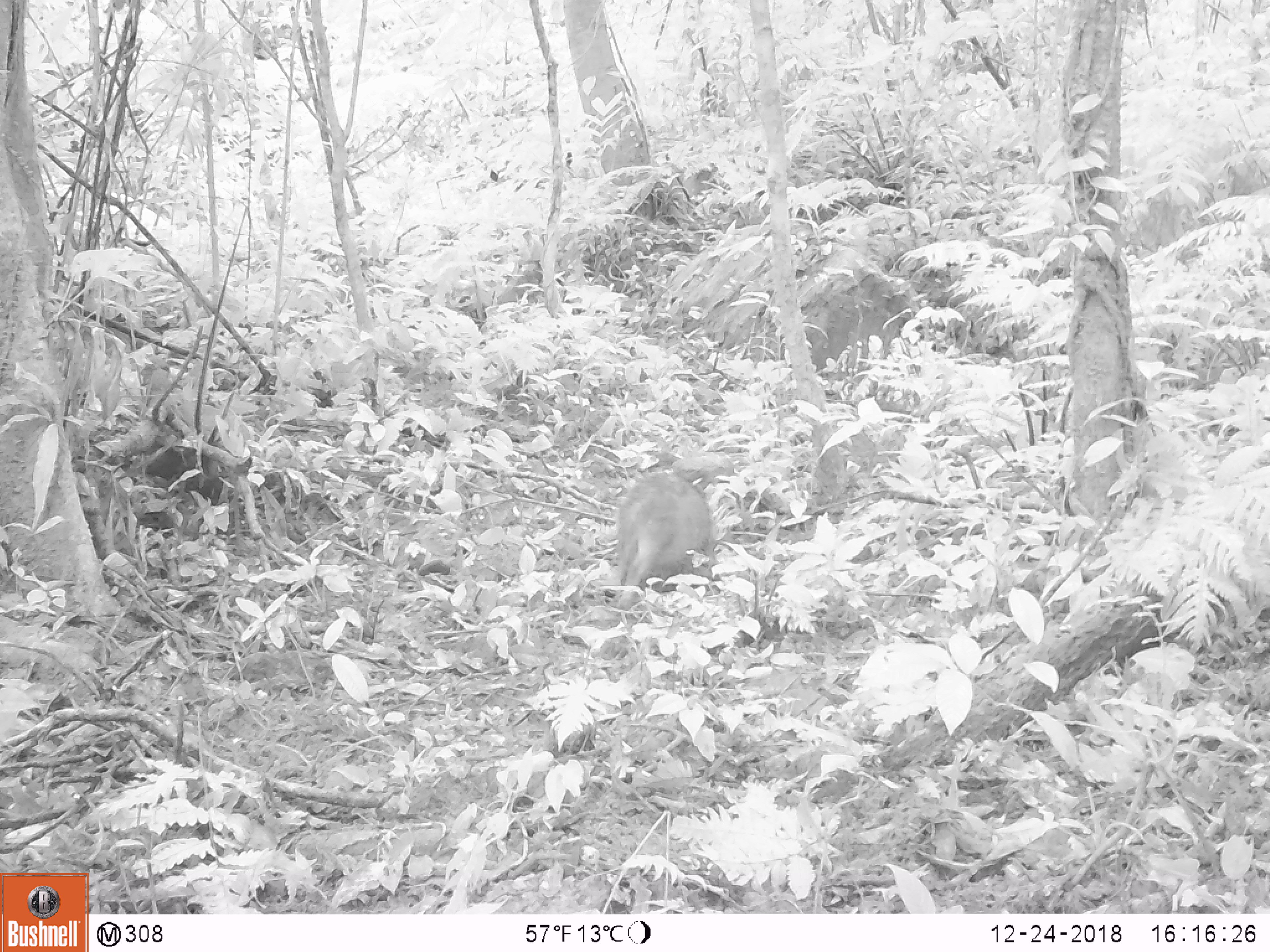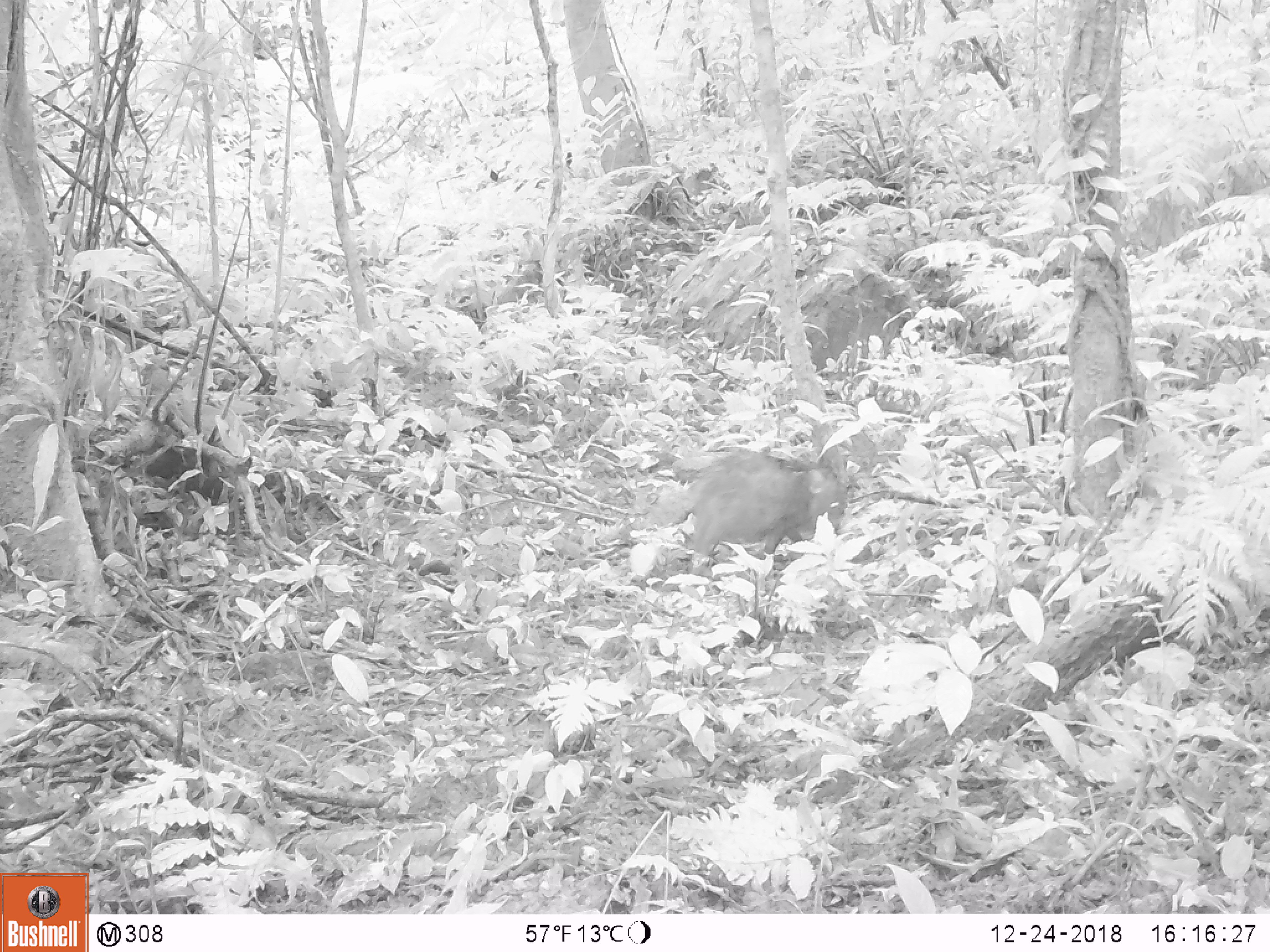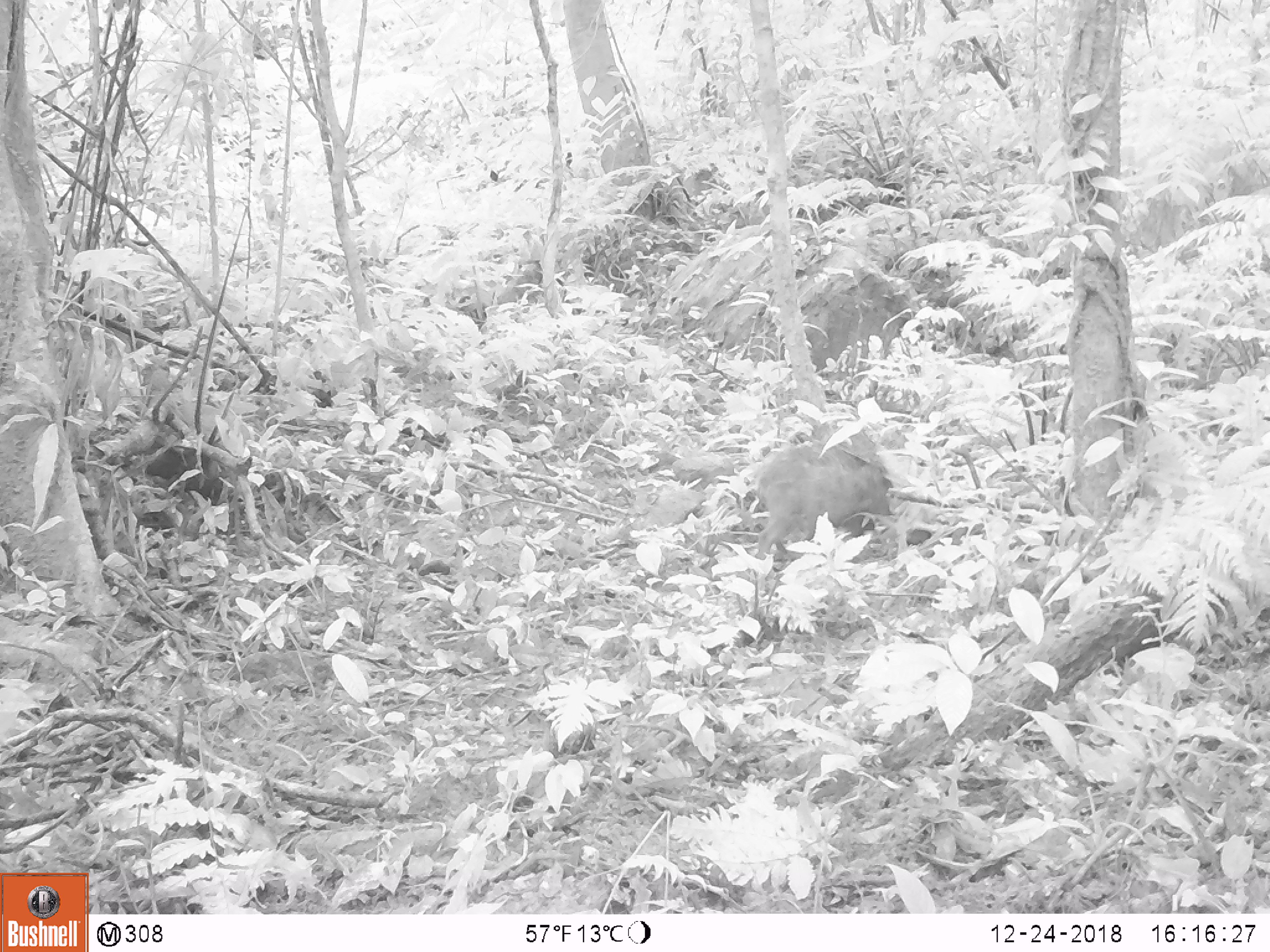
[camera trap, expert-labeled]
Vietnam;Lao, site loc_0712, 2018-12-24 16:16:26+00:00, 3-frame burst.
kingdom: Animalia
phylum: Chordata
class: Mammalia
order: Artiodactyla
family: Suidae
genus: Sus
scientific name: Sus scrofa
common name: eurasian wild pig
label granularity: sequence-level